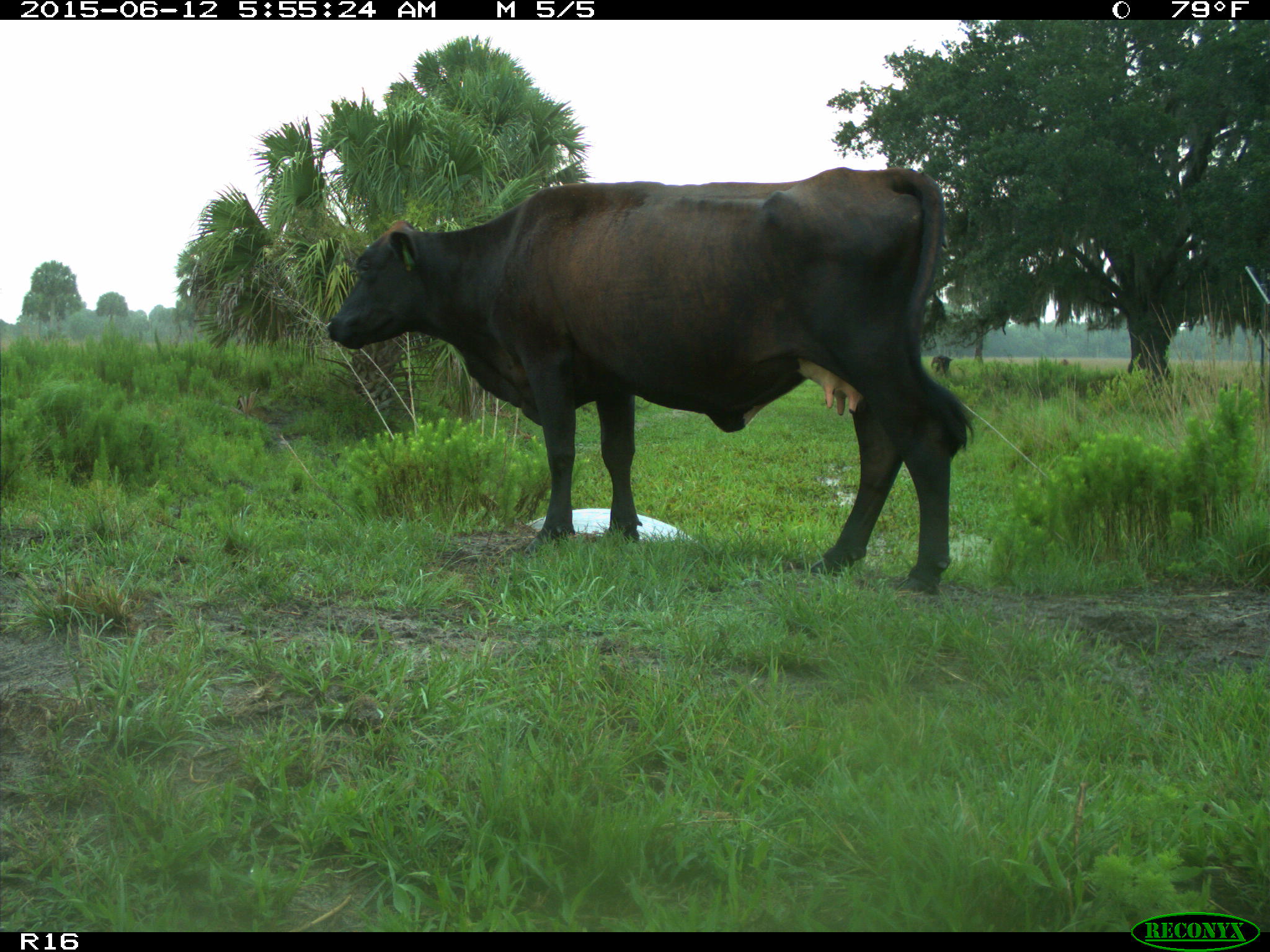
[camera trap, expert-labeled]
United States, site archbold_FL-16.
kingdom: Animalia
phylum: Chordata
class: Mammalia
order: Artiodactyla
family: Bovidae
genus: Bos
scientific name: Bos taurus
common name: domestic cow